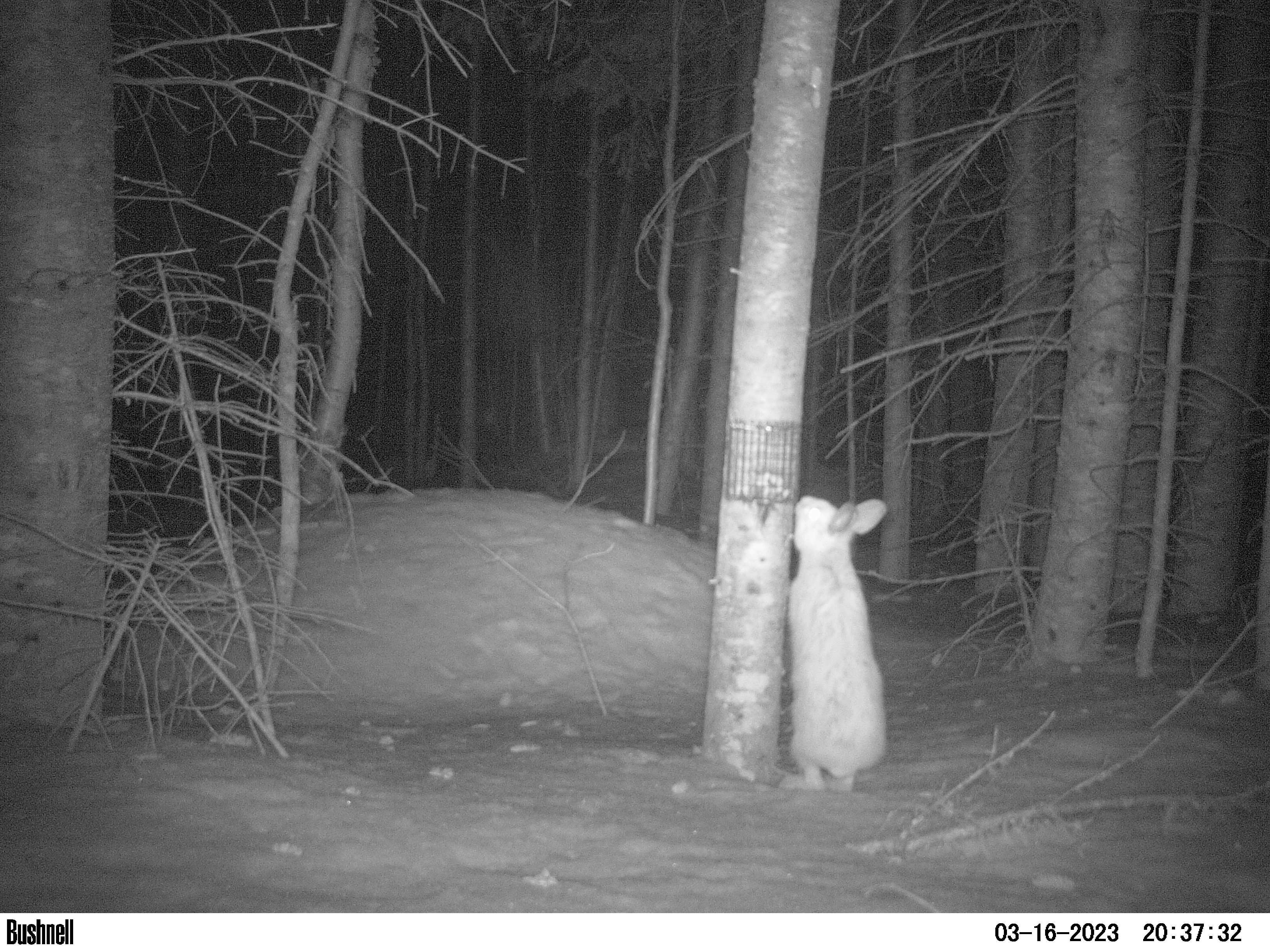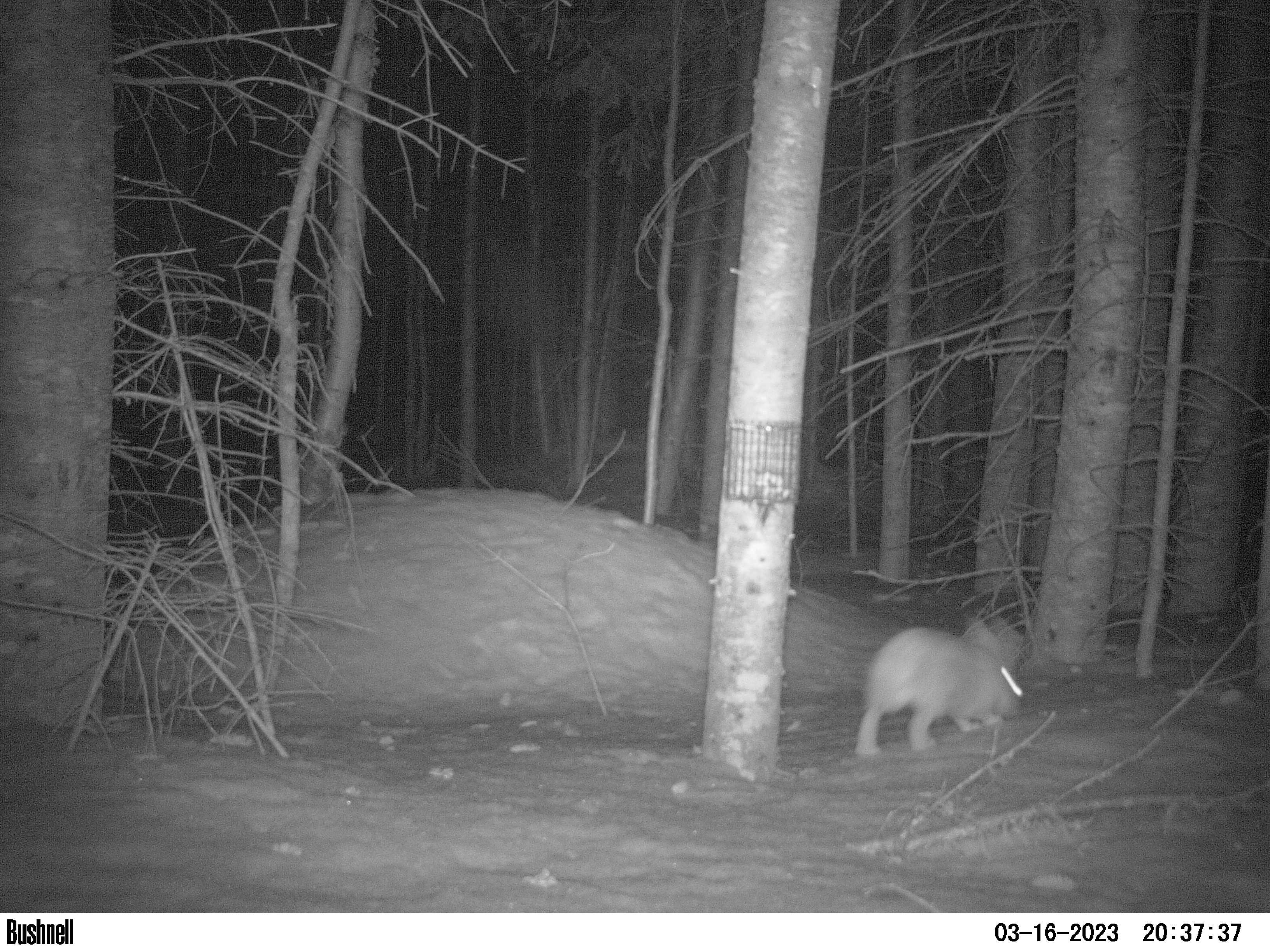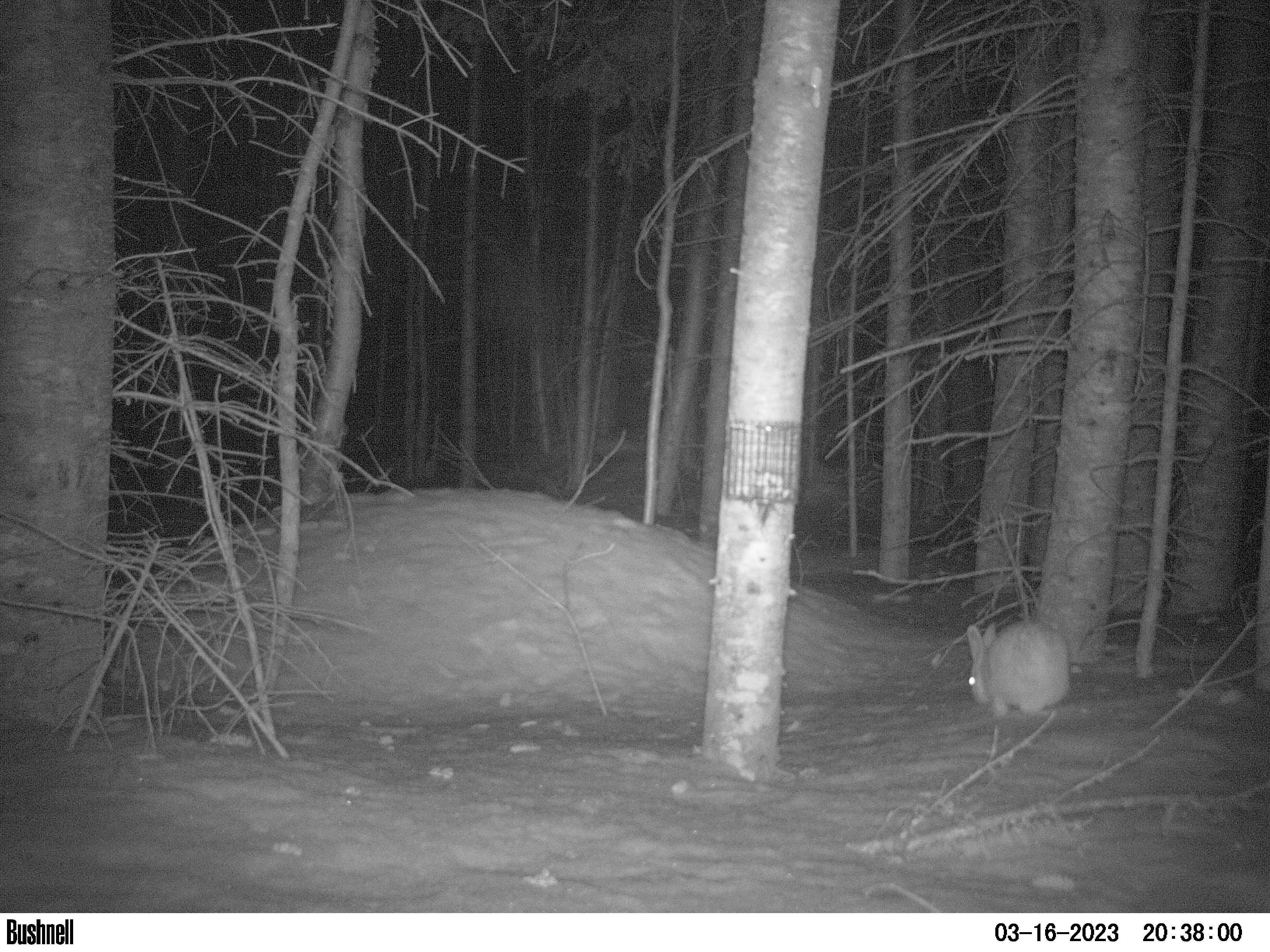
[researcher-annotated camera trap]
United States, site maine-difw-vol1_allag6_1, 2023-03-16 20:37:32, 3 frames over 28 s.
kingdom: Animalia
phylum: Chordata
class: Mammalia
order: Lagomorpha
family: Leporidae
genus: Lepus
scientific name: Lepus americanus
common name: snowshoe hare